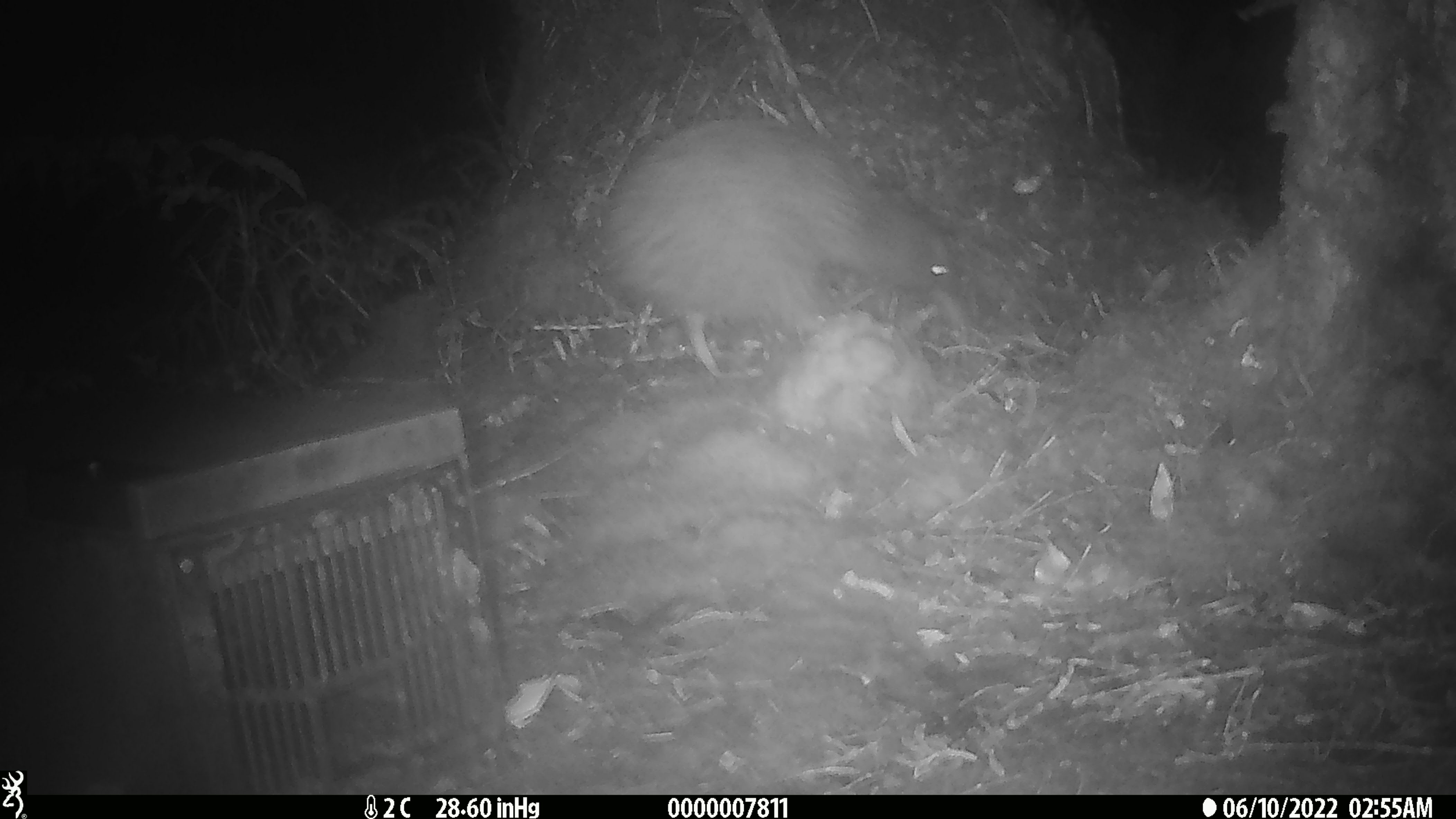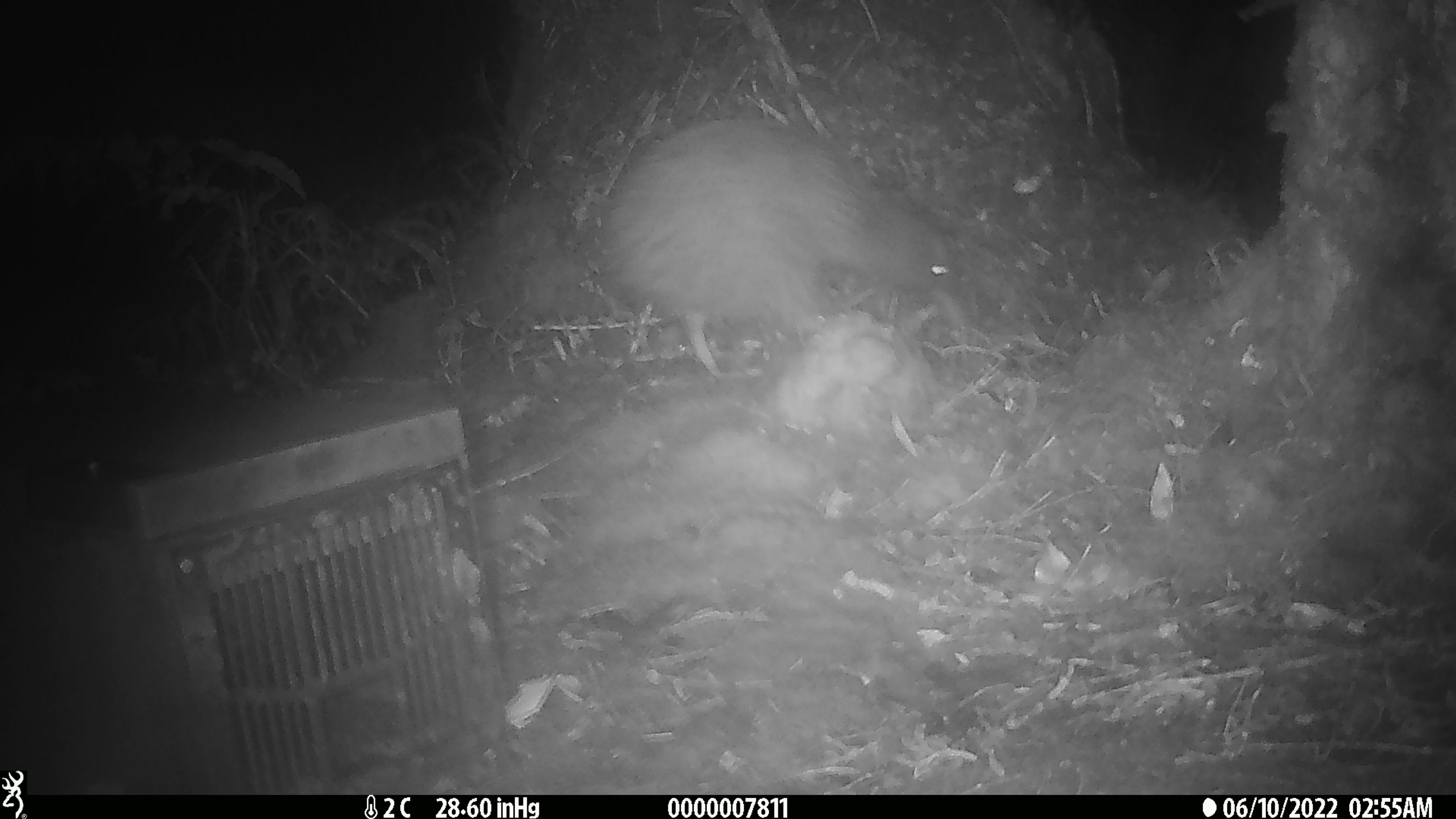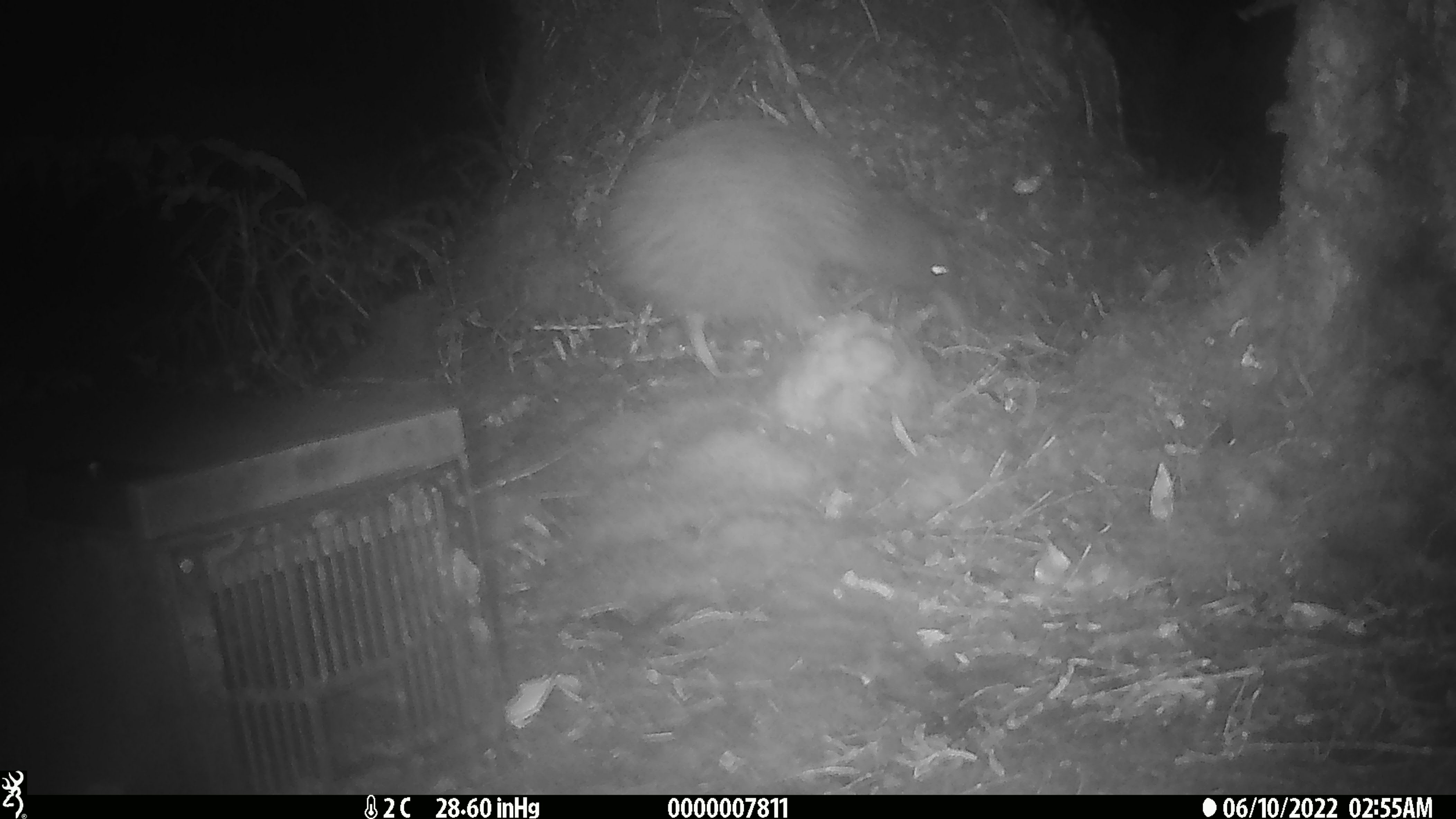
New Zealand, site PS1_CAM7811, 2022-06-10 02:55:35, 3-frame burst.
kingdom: Animalia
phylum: Chordata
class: Aves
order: Apterygiformes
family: Apterygidae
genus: Apteryx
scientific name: Apteryx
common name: kiwi